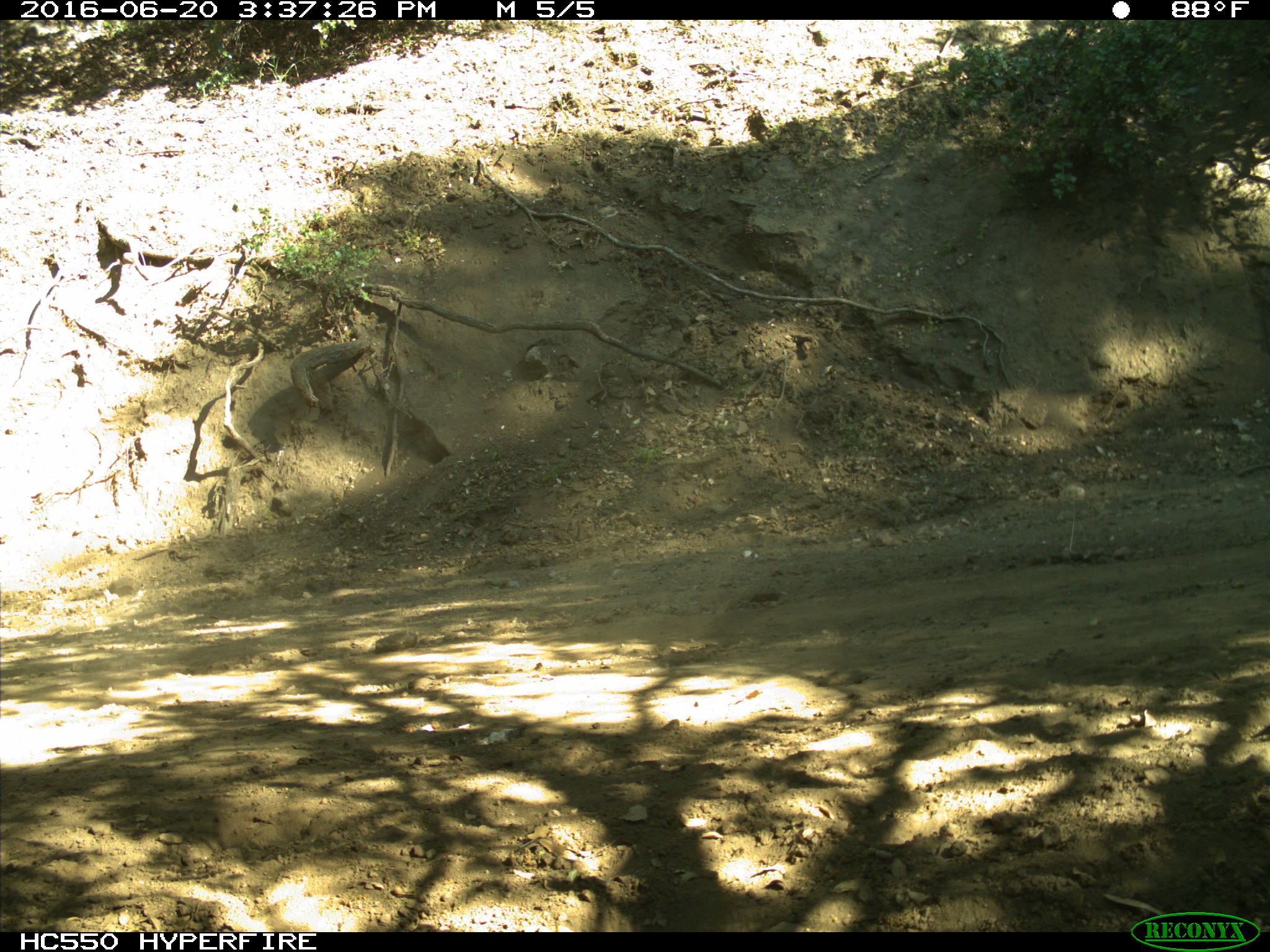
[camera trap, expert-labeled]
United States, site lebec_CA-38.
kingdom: Animalia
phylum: Chordata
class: Mammalia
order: Artiodactyla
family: Bovidae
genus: Bos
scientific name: Bos taurus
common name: domestic cow